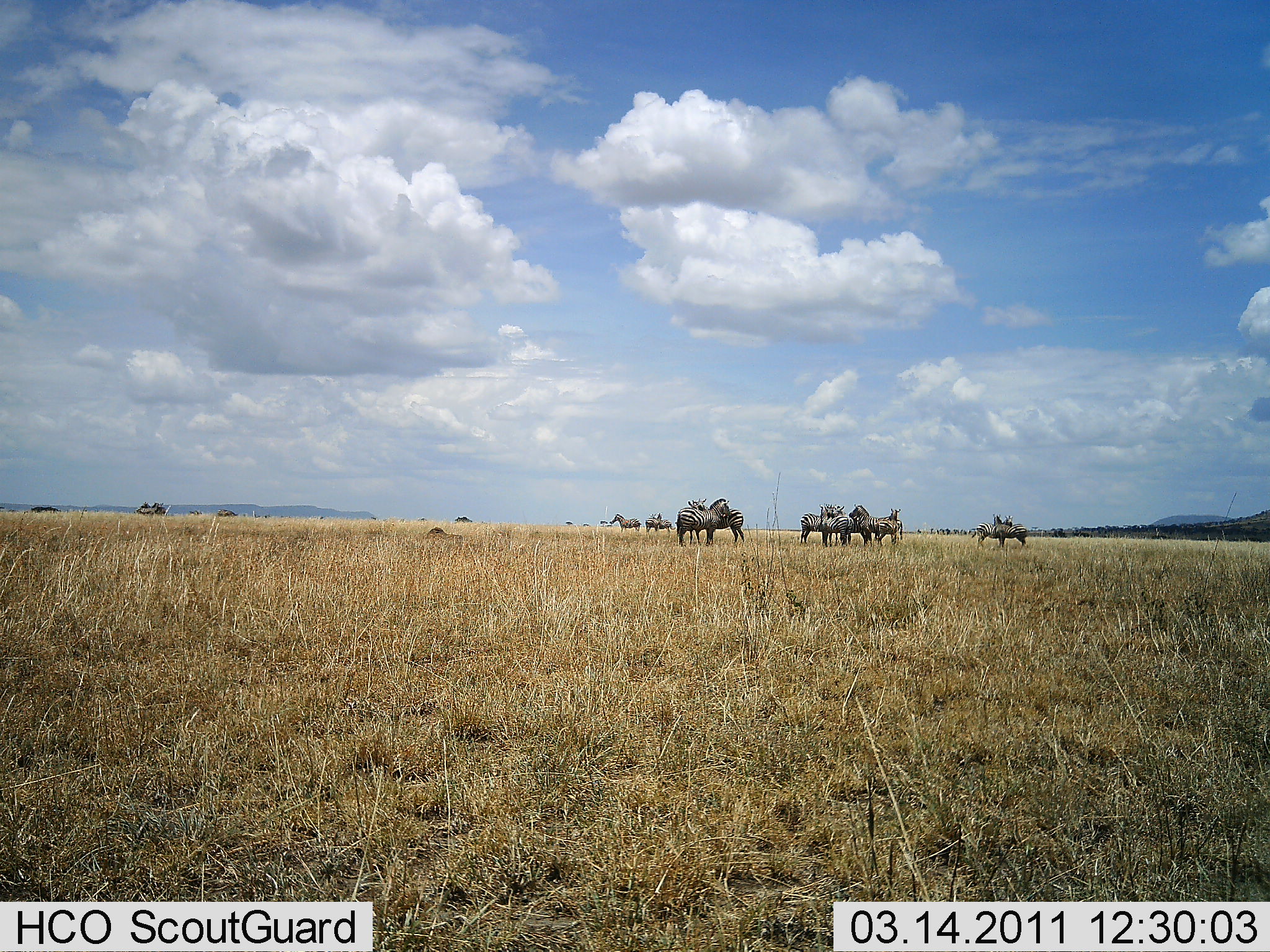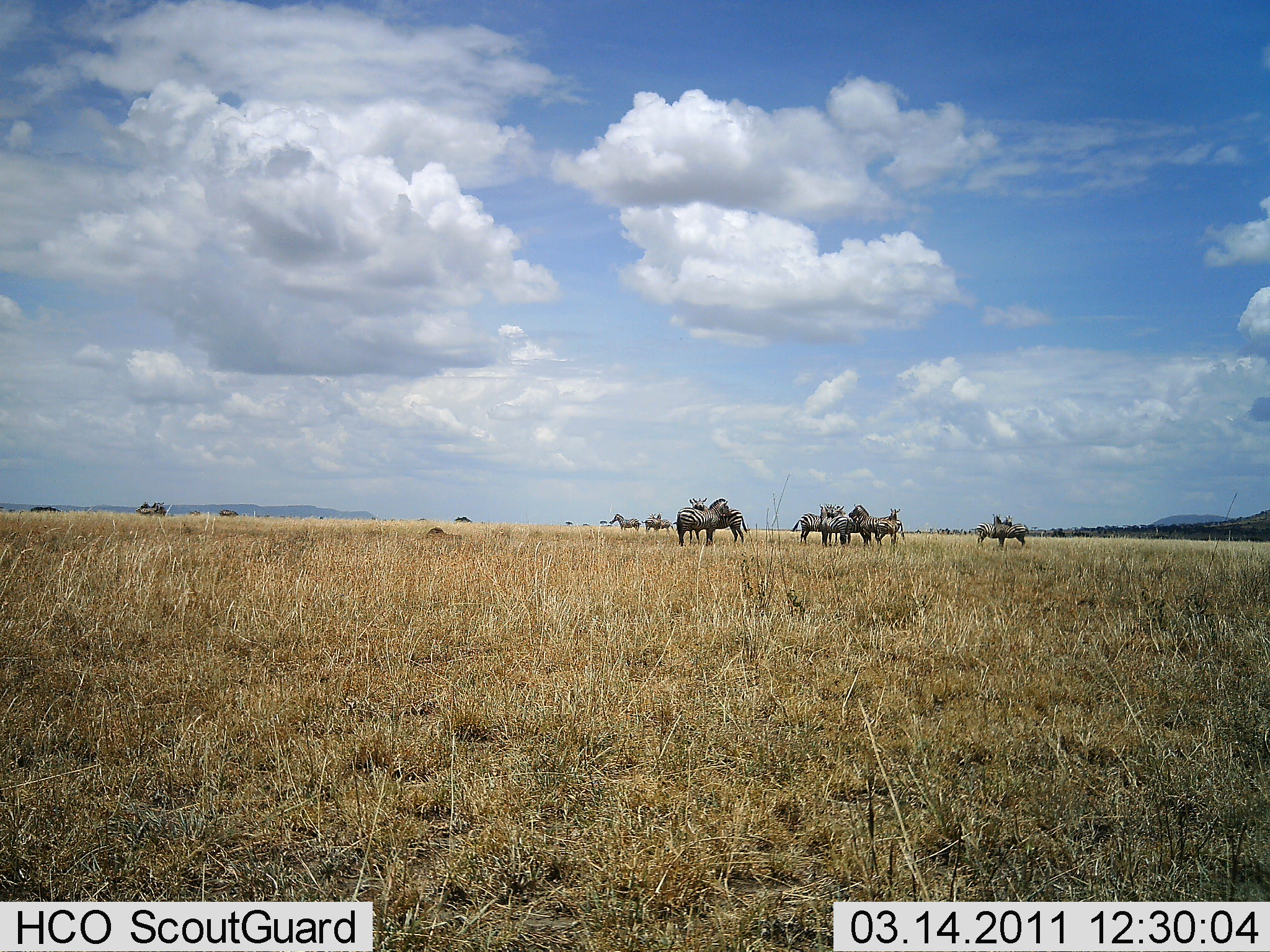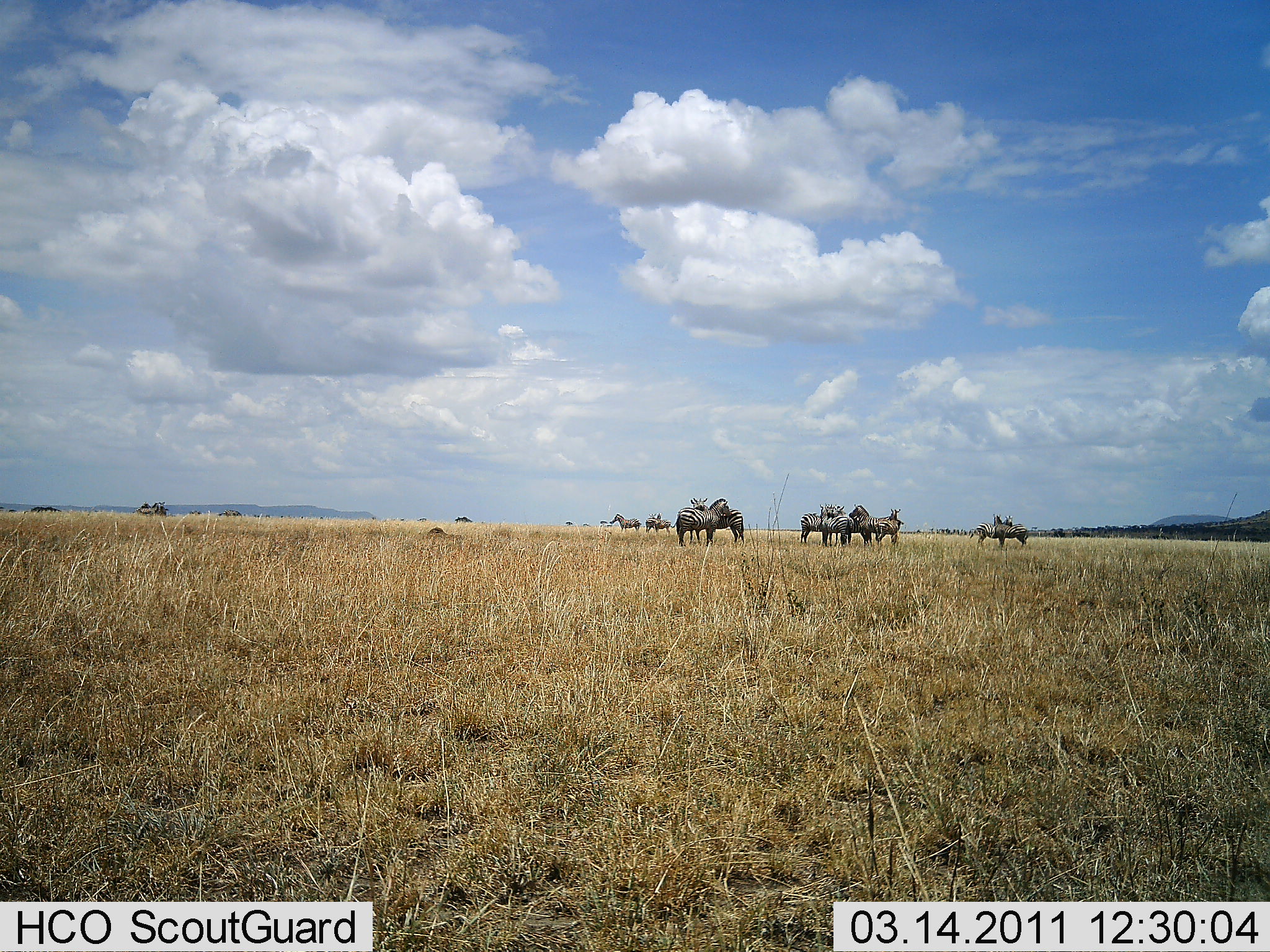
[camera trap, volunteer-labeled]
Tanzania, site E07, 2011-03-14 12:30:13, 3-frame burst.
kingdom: Animalia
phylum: Chordata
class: Mammalia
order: Perissodactyla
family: Equidae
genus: Equus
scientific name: Equus quagga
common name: plains zebra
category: zebra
Zebra (plains zebra) (Equus quagga), count 11-50. Behavior (volunteer vote fractions): standing 73%, resting 0%, moving 0%, interacting 45%. Young present (vote fraction): 0%. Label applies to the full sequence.